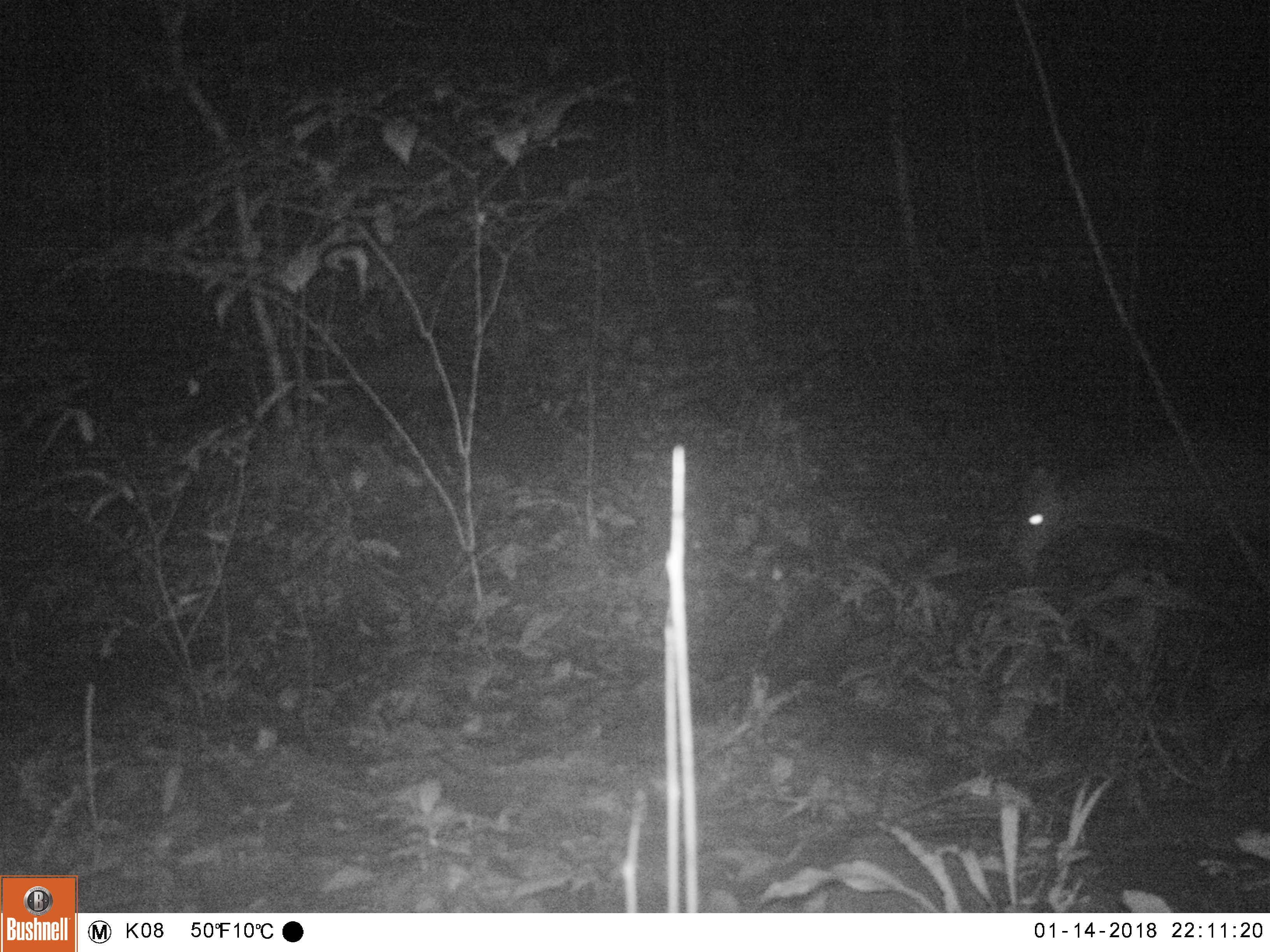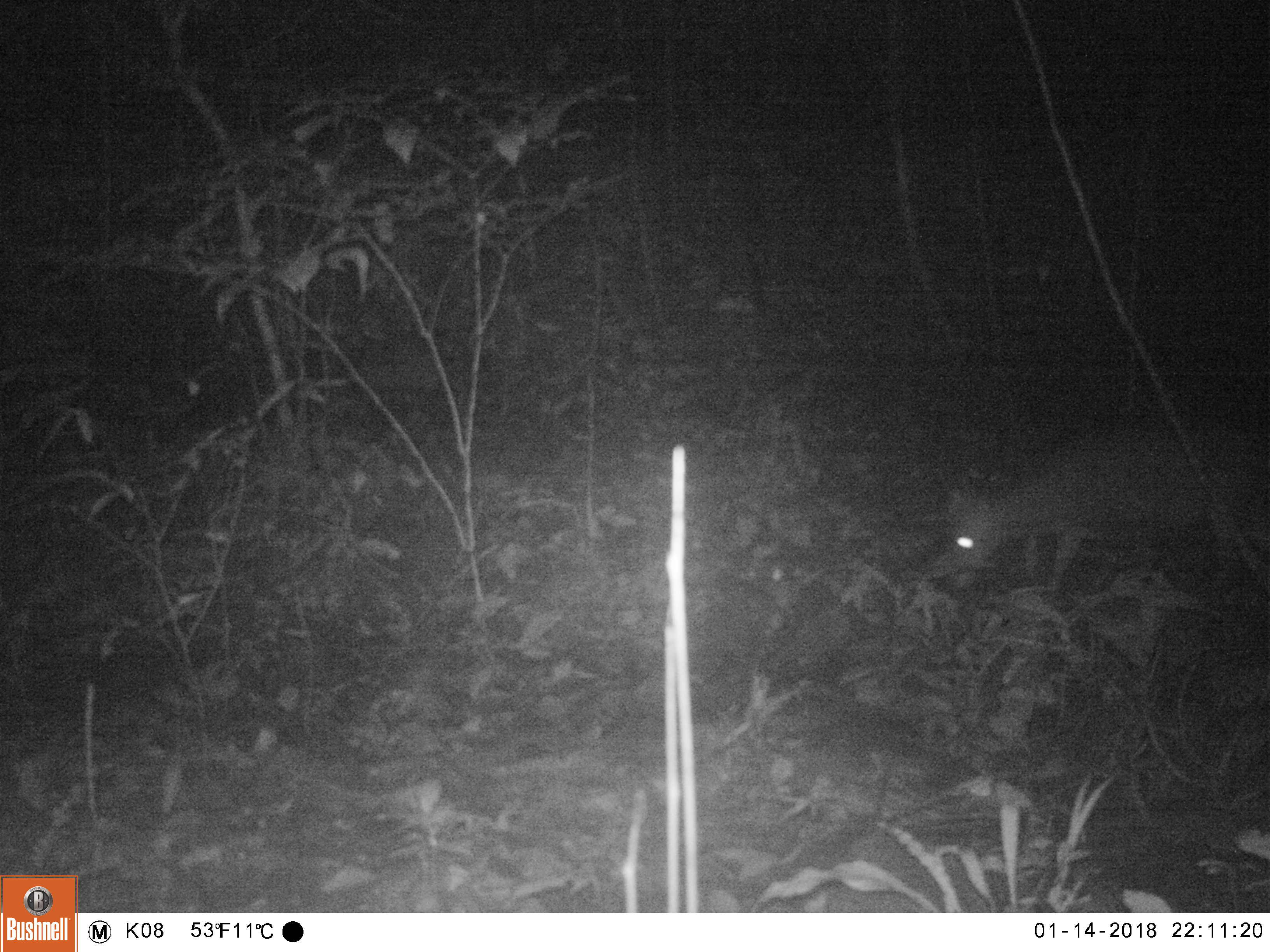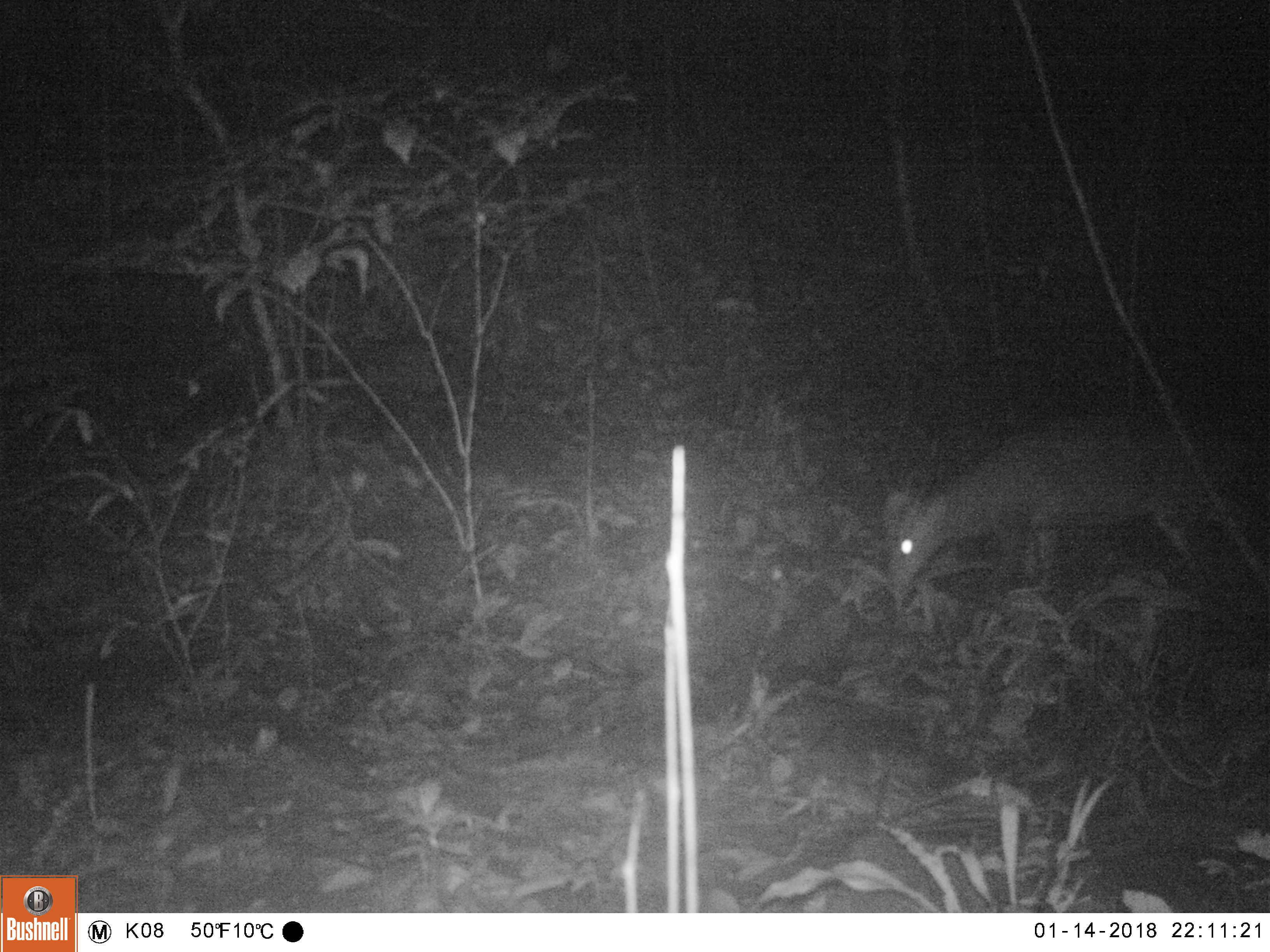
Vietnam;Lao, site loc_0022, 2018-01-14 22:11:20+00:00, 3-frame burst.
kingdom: Animalia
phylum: Chordata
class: Mammalia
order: Artiodactyla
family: Cervidae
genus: Muntiacus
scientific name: Muntiacus vuquangensis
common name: large-antlered muntjac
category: large antlered muntjac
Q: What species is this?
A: Large antlered muntjac (large-antlered muntjac) (Muntiacus vuquangensis).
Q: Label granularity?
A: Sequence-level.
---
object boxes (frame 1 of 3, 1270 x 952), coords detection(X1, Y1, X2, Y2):
large antlered muntjac: detection(1008, 439, 1269, 581)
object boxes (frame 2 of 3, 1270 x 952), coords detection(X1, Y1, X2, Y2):
large antlered muntjac: detection(942, 434, 1254, 600)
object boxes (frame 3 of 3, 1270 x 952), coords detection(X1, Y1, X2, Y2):
large antlered muntjac: detection(883, 421, 1217, 600)